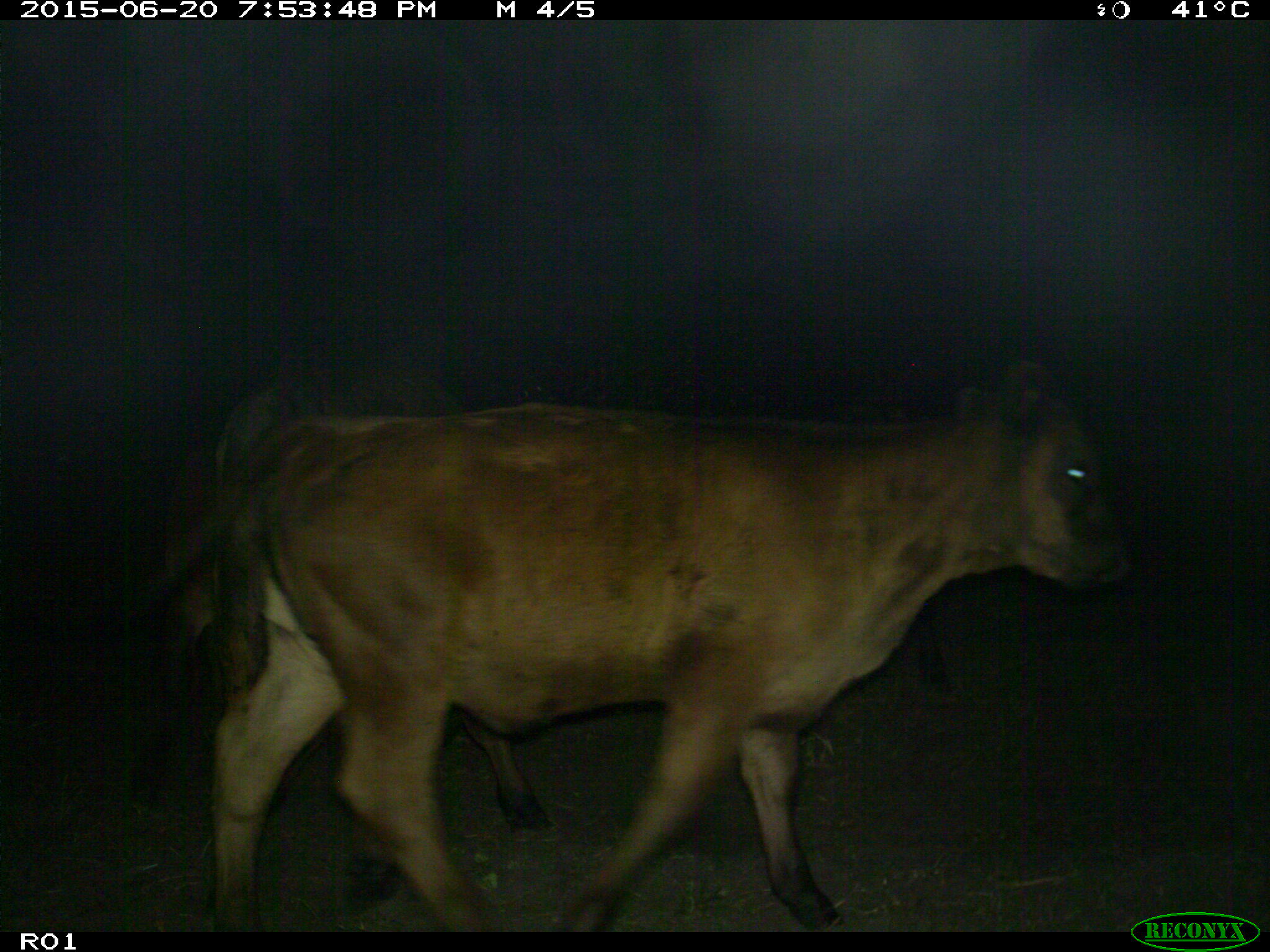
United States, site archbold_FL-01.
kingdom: Animalia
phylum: Chordata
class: Mammalia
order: Artiodactyla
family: Bovidae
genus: Bos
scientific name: Bos taurus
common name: domestic cow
Bos taurus (domestic cow).